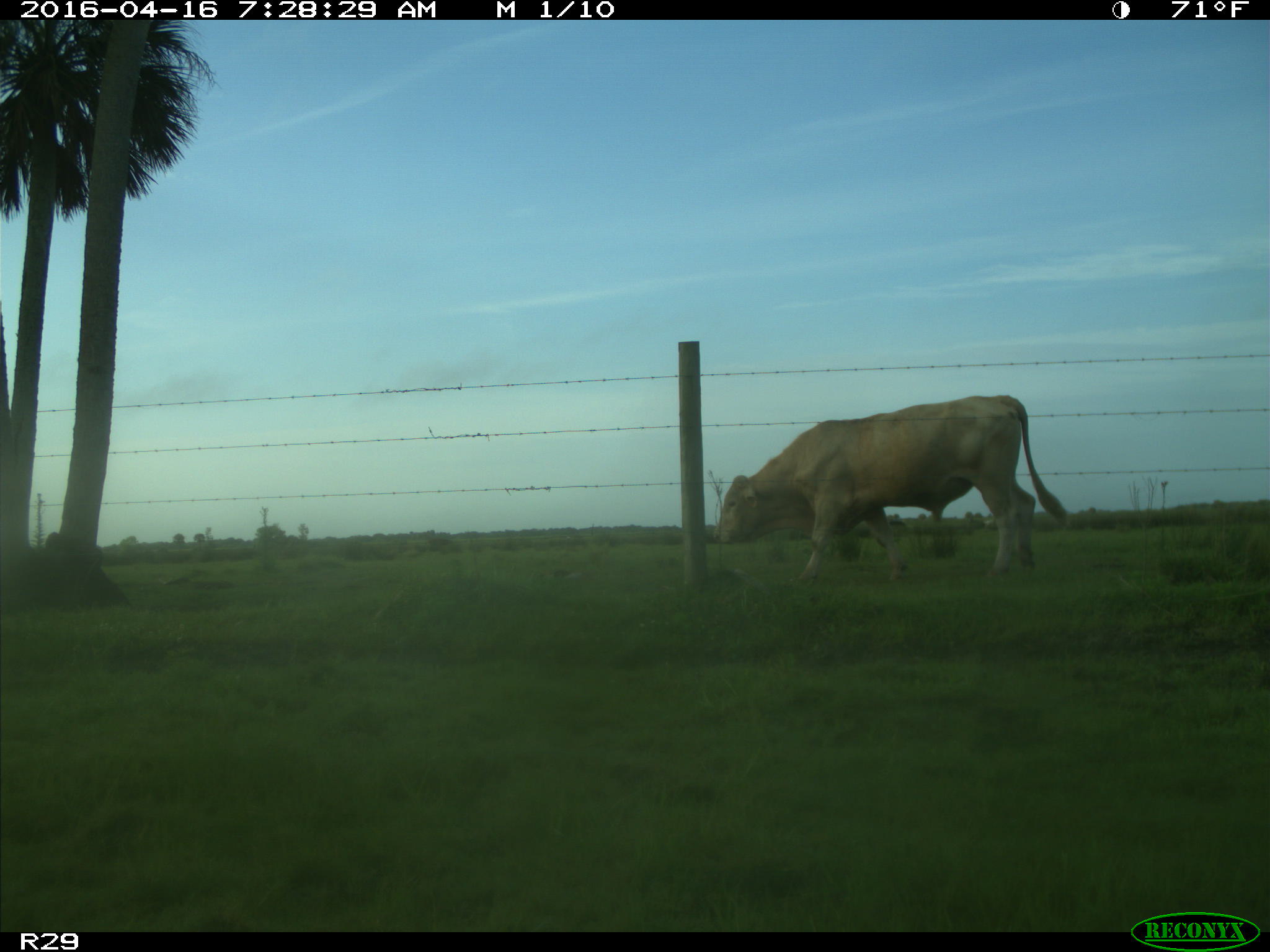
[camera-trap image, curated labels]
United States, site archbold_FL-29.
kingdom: Animalia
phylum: Chordata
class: Mammalia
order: Artiodactyla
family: Bovidae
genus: Bos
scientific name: Bos taurus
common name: domestic cow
Bos taurus (domestic cow).